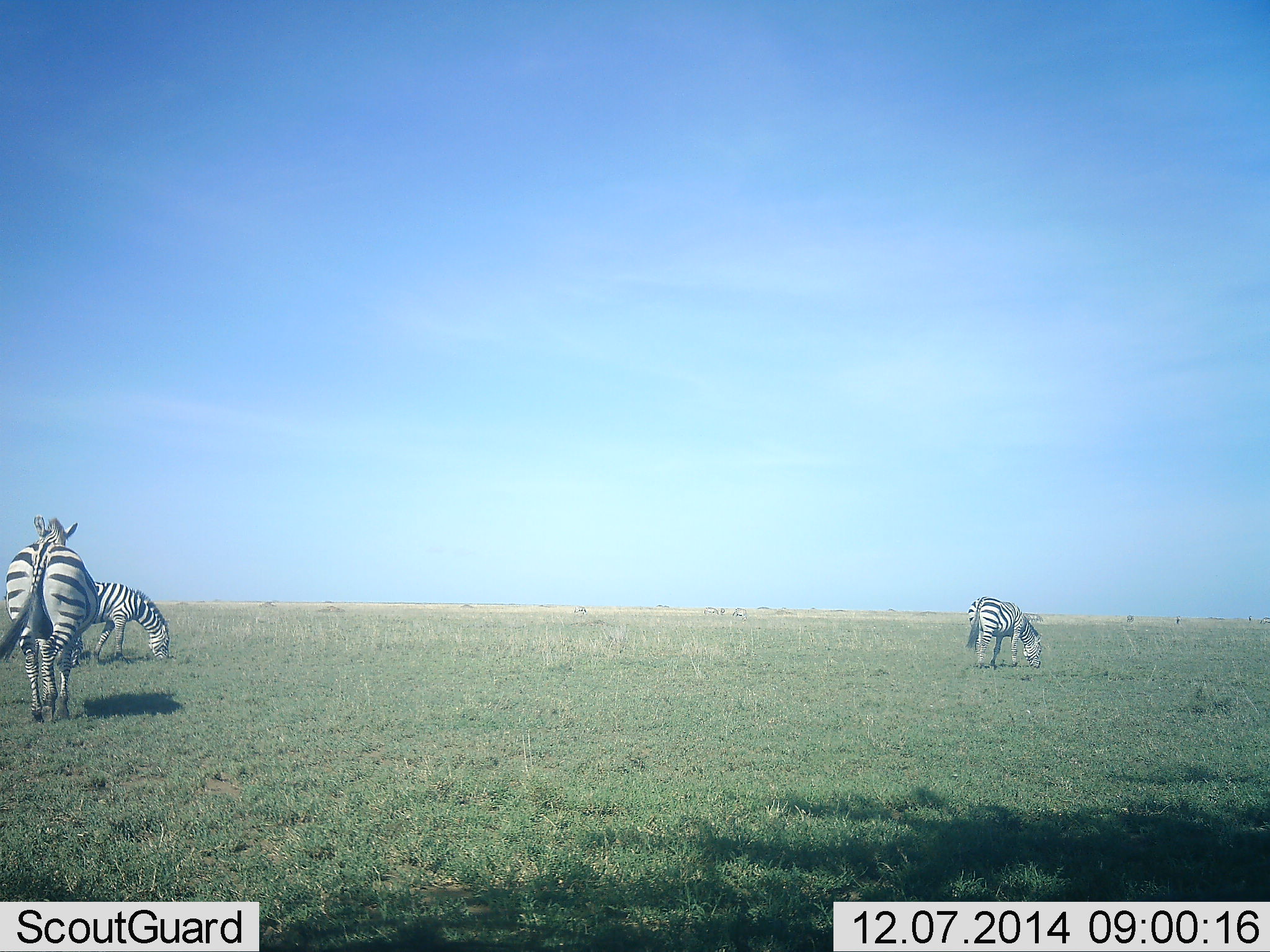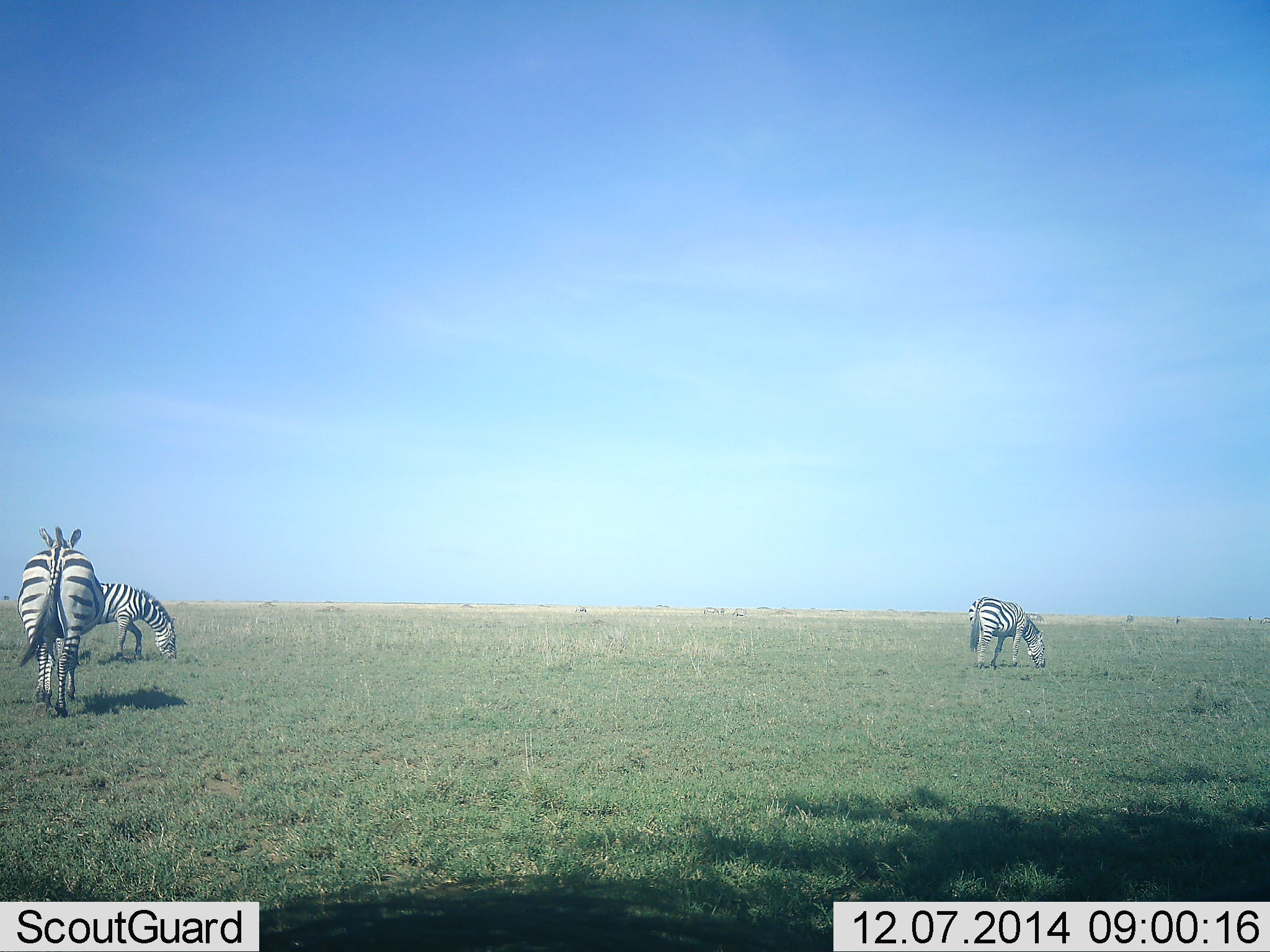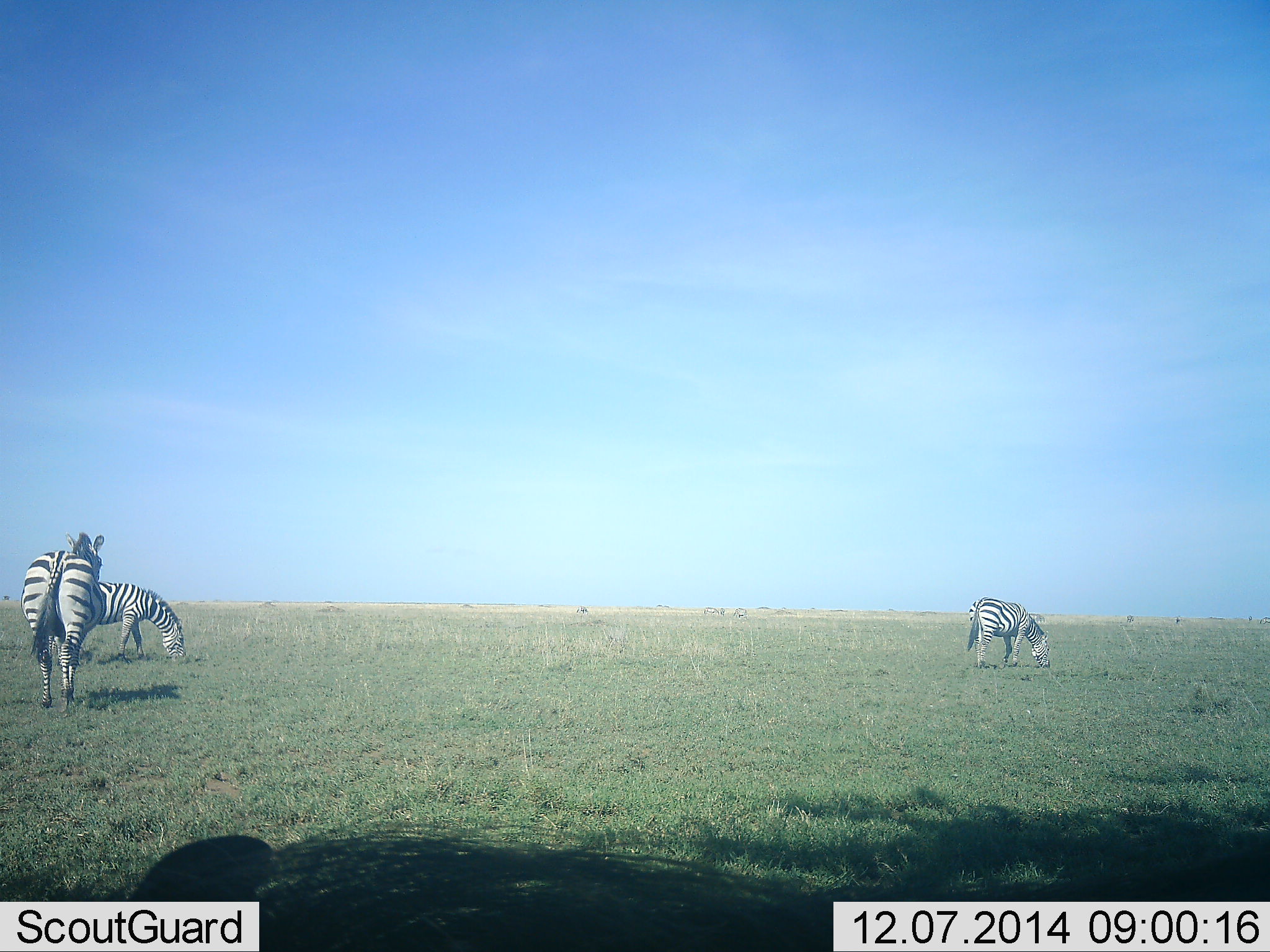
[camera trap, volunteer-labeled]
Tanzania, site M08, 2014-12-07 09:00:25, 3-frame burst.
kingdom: Animalia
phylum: Chordata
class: Mammalia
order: Perissodactyla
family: Equidae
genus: Equus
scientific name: Equus quagga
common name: plains zebra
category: zebra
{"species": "zebra (plains zebra) (Equus quagga)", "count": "3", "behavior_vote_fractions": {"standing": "40%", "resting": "10%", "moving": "60%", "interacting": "0%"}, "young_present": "0%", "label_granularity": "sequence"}